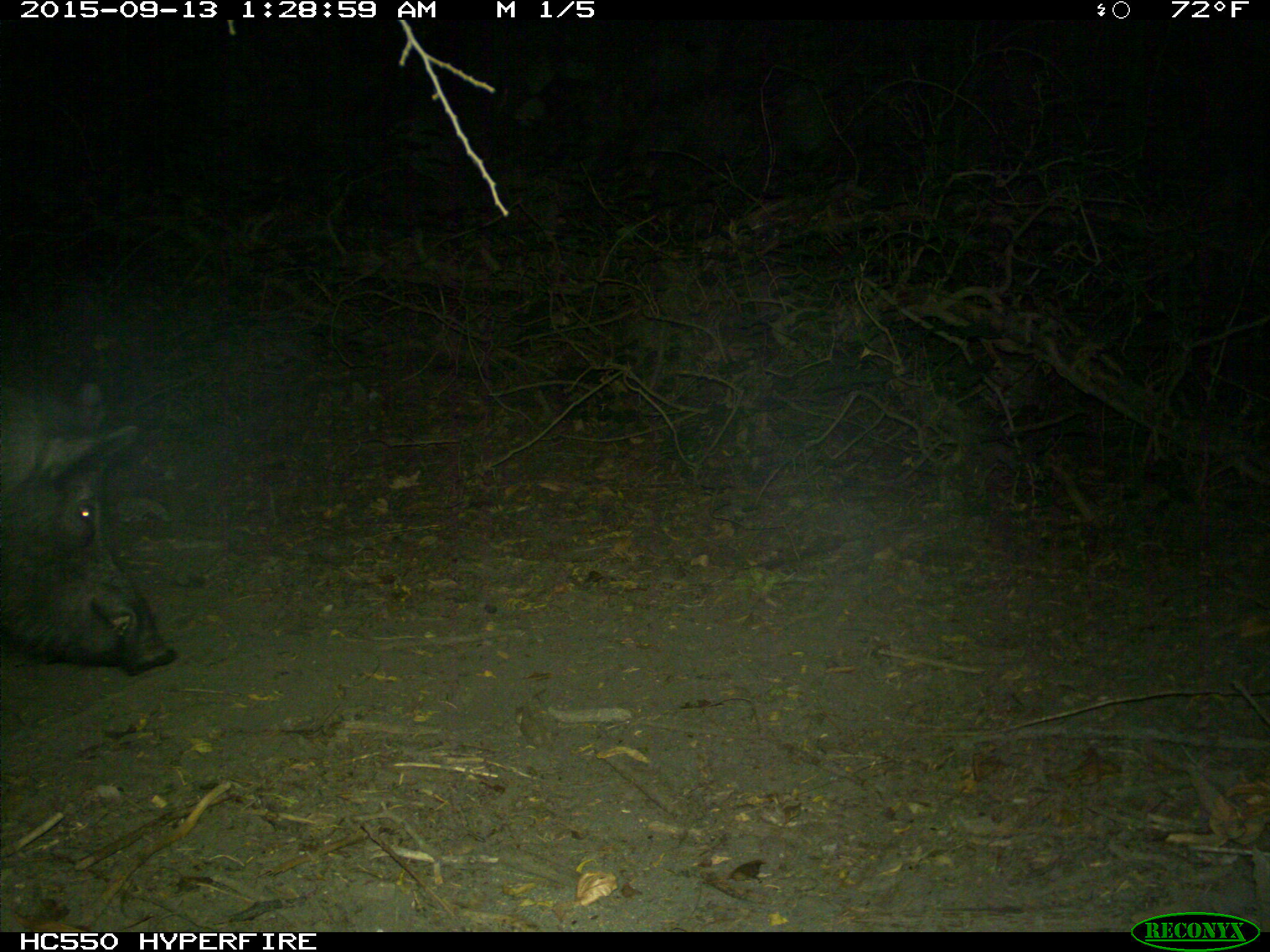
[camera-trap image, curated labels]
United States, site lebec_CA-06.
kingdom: Animalia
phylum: Chordata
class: Mammalia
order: Artiodactyla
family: Suidae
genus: Sus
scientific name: Sus scrofa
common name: wild boar